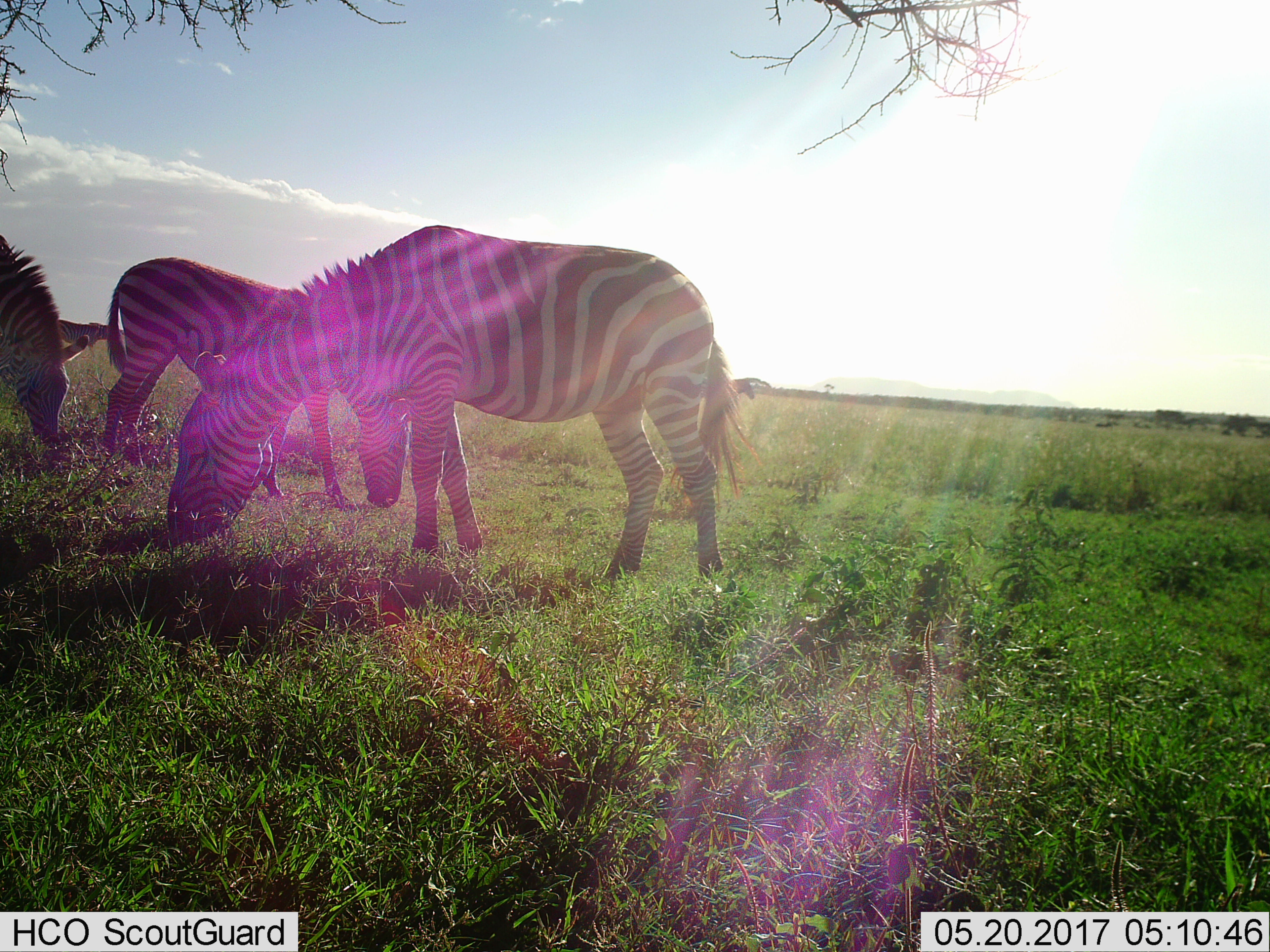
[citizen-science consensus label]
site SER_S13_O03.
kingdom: Animalia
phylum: Chordata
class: Mammalia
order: Perissodactyla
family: Equidae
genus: Equus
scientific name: Equus quagga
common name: plains zebra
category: zebraplains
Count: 3.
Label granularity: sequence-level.